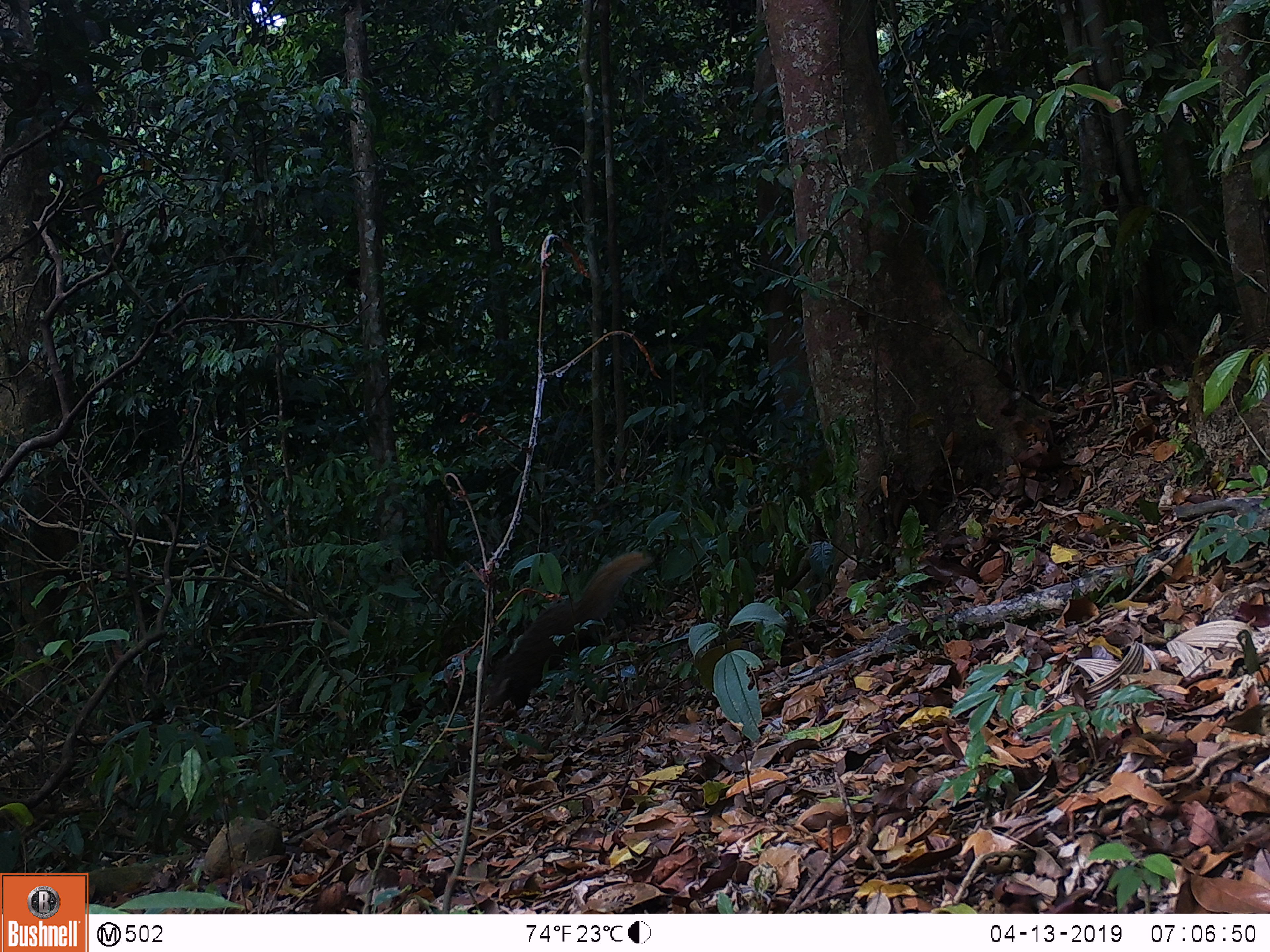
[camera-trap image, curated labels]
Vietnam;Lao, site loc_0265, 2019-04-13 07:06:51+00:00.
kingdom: Animalia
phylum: Chordata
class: Mammalia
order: Carnivora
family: Herpestidae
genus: Urva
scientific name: Urva urva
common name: crab-eating mongoose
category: crab eating mongoose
Crab eating mongoose (crab-eating mongoose) (Urva urva). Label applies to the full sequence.